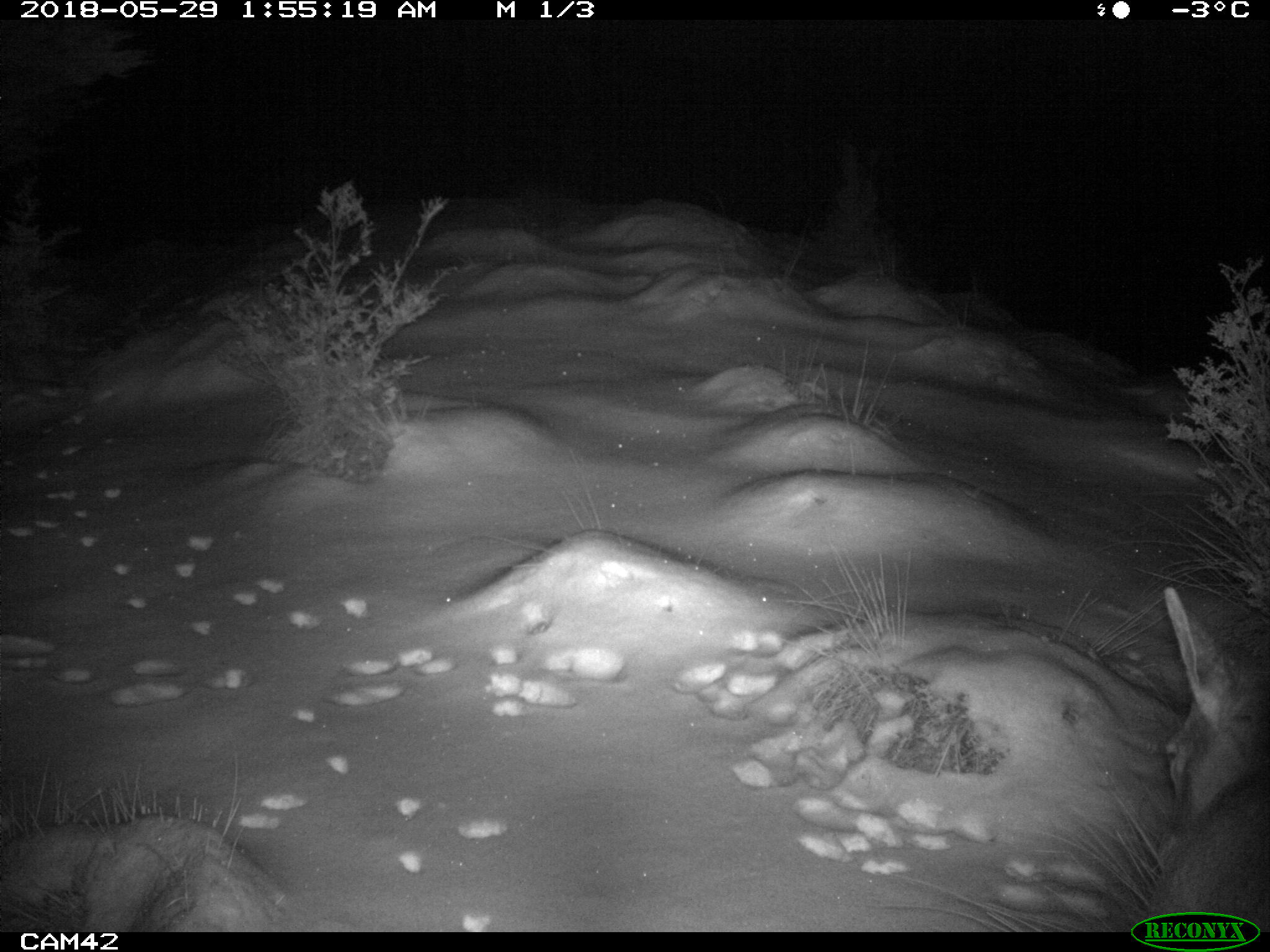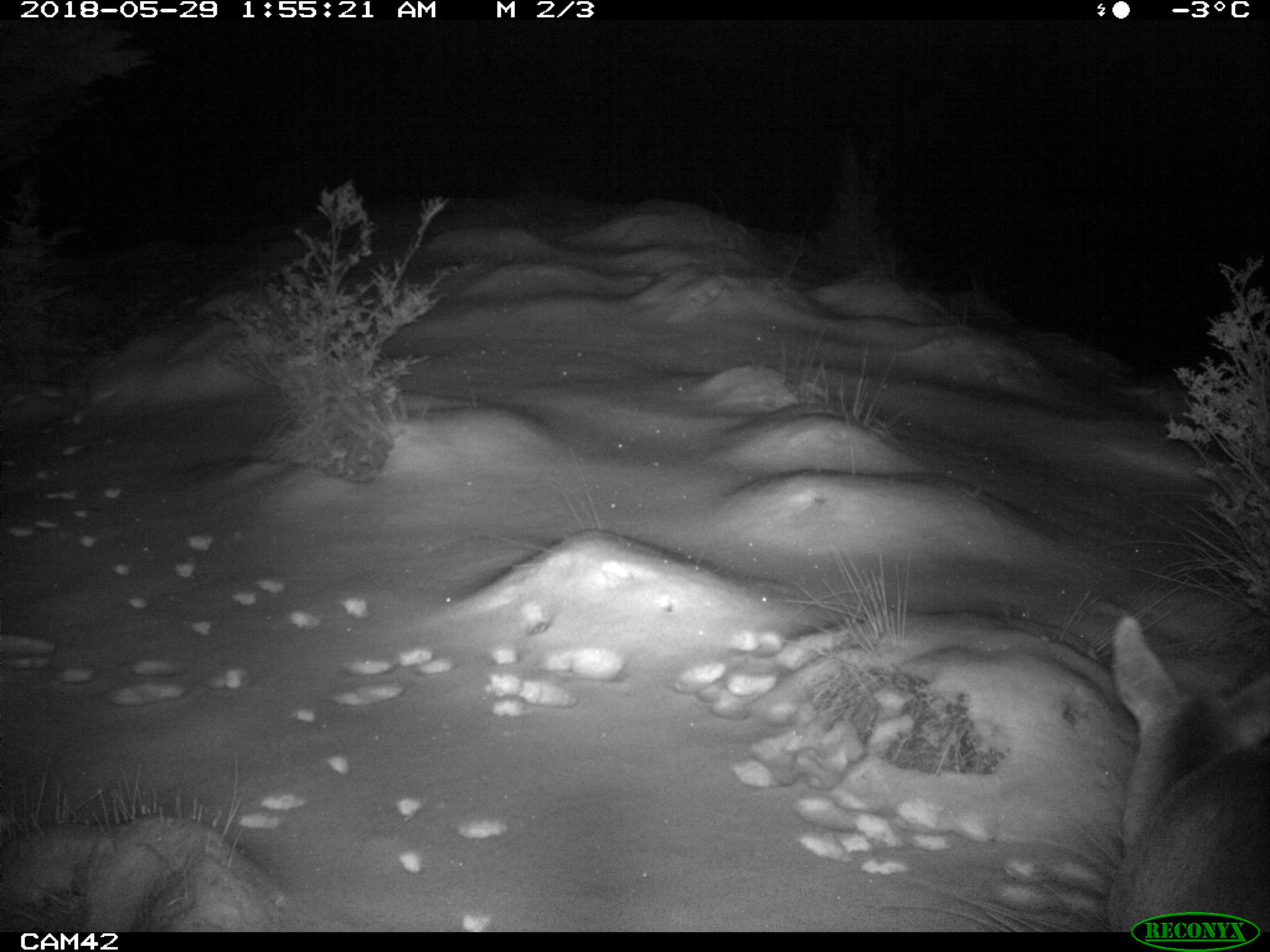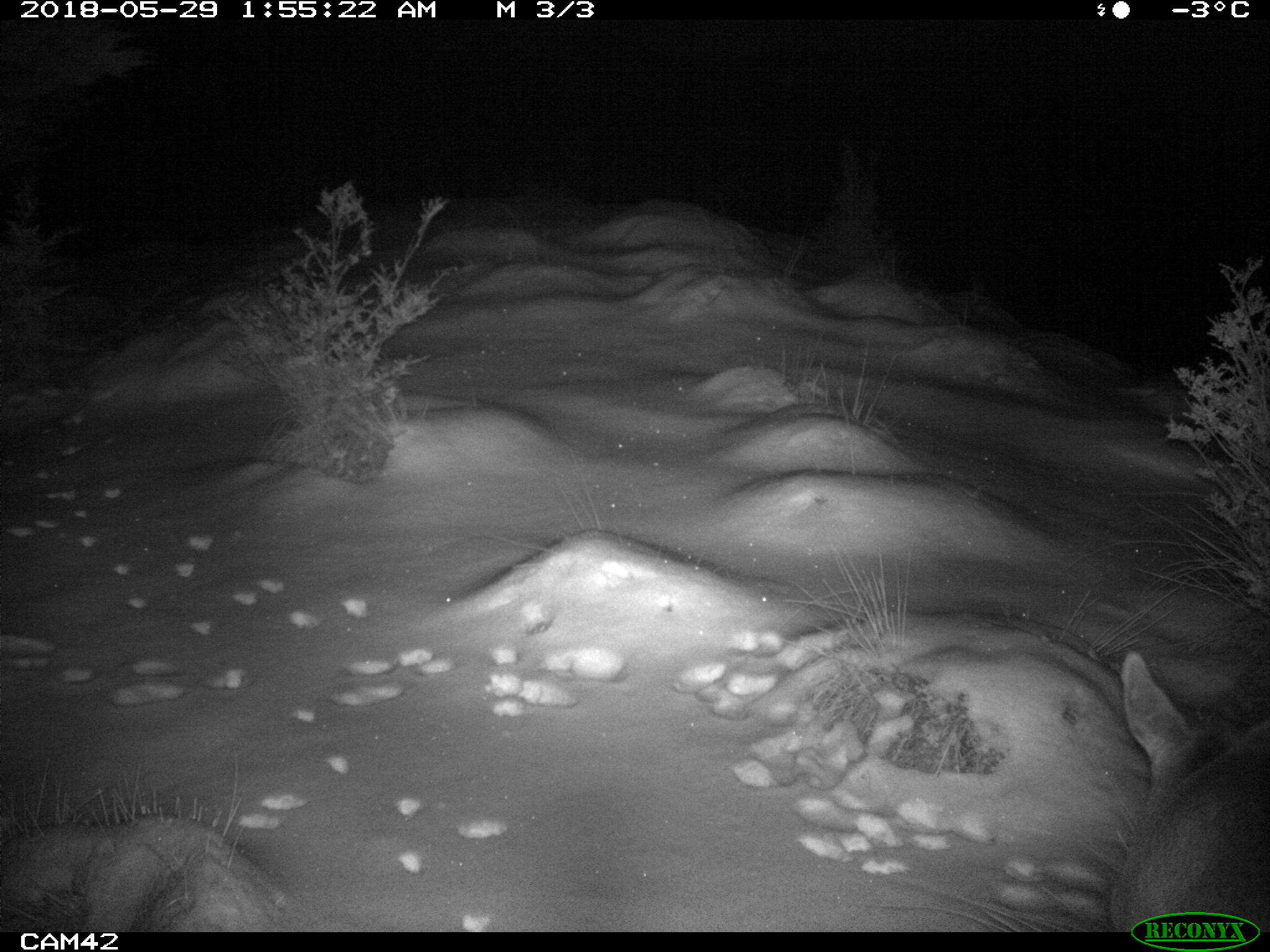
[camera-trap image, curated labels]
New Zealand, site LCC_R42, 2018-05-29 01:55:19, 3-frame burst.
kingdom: Animalia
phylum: Chordata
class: Mammalia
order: Artiodactyla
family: Cervidae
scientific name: Cervidae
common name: deer